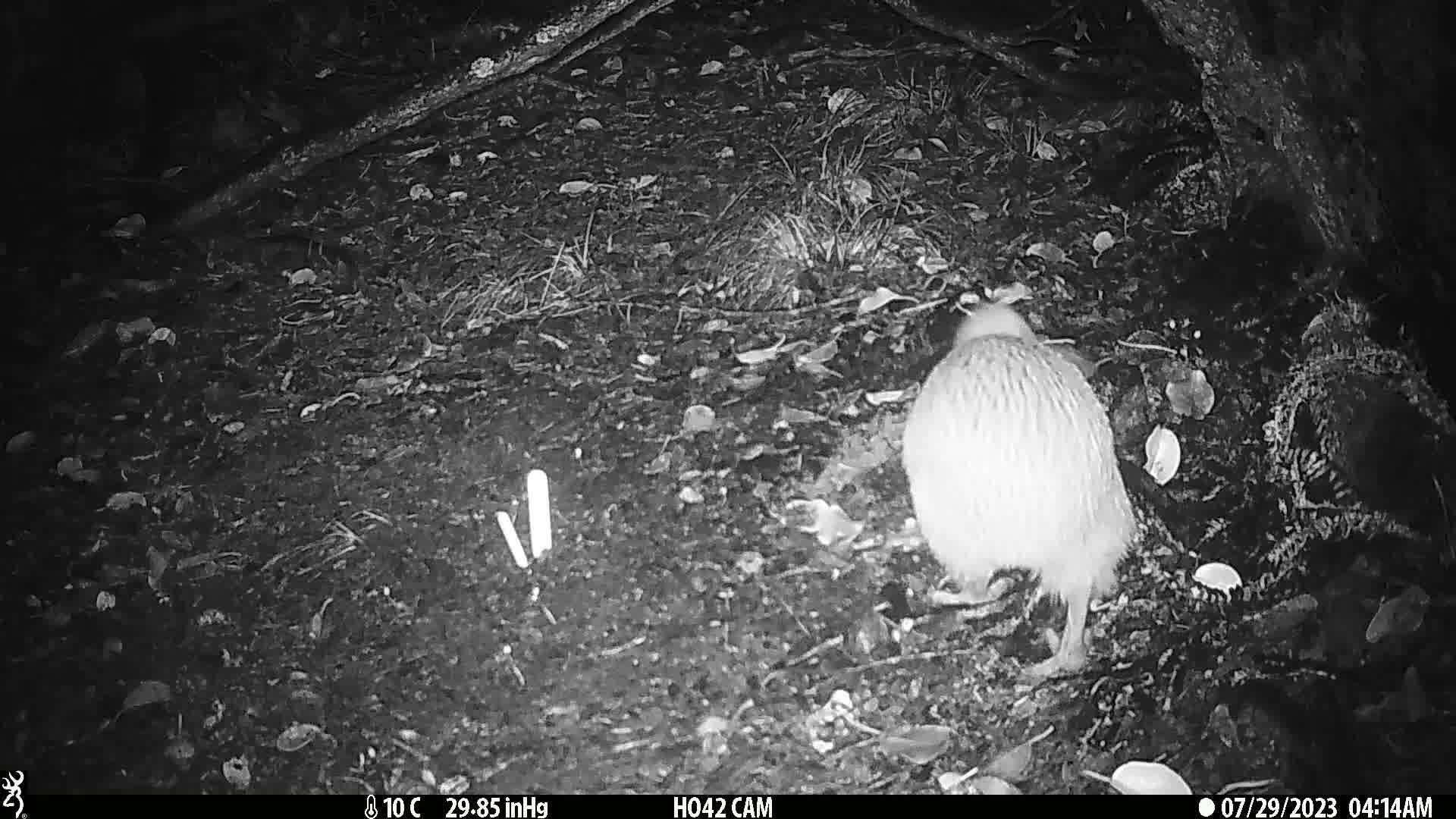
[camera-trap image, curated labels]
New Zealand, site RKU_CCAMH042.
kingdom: Animalia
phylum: Chordata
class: Aves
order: Apterygiformes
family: Apterygidae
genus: Apteryx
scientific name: Apteryx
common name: kiwi